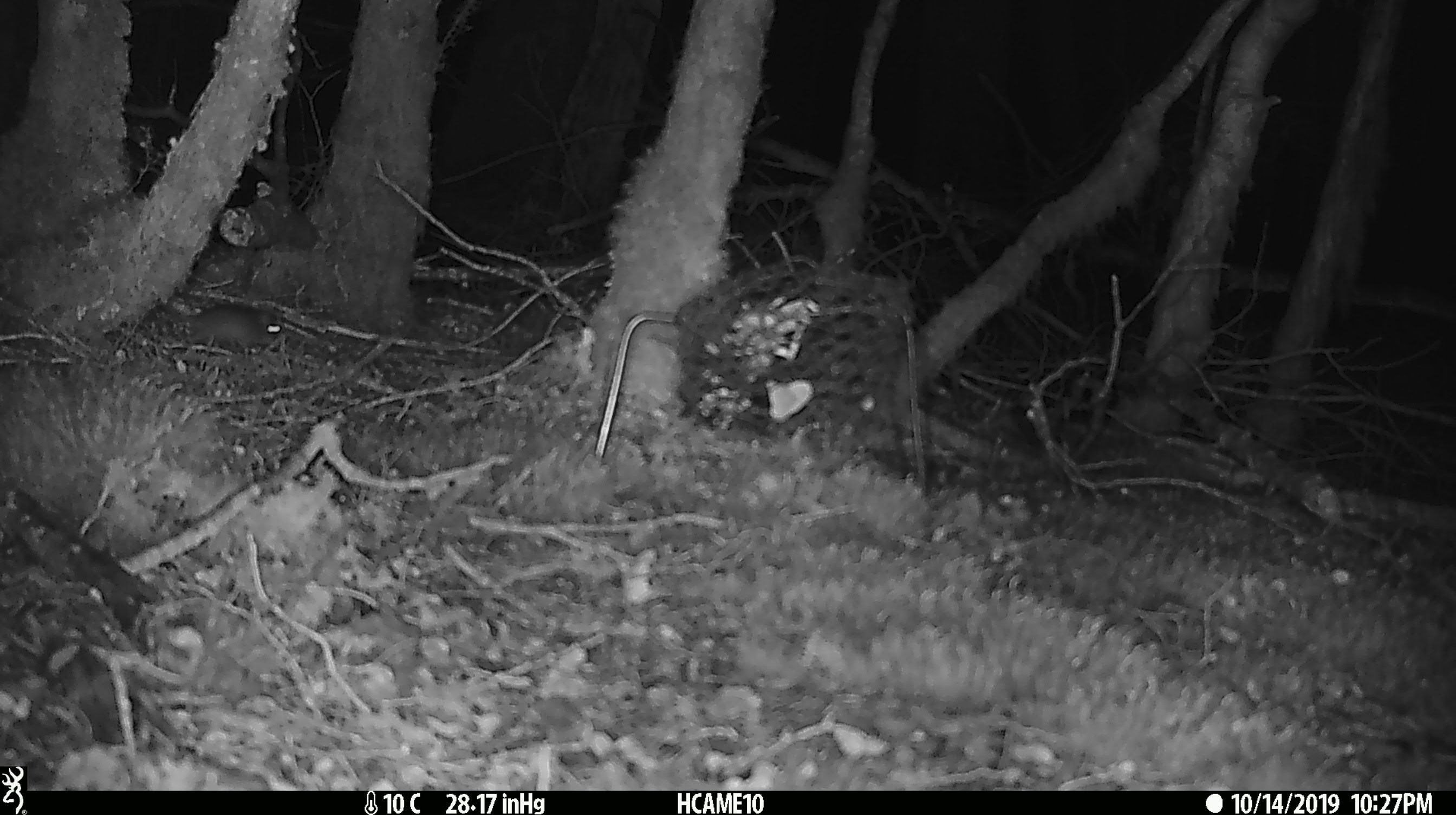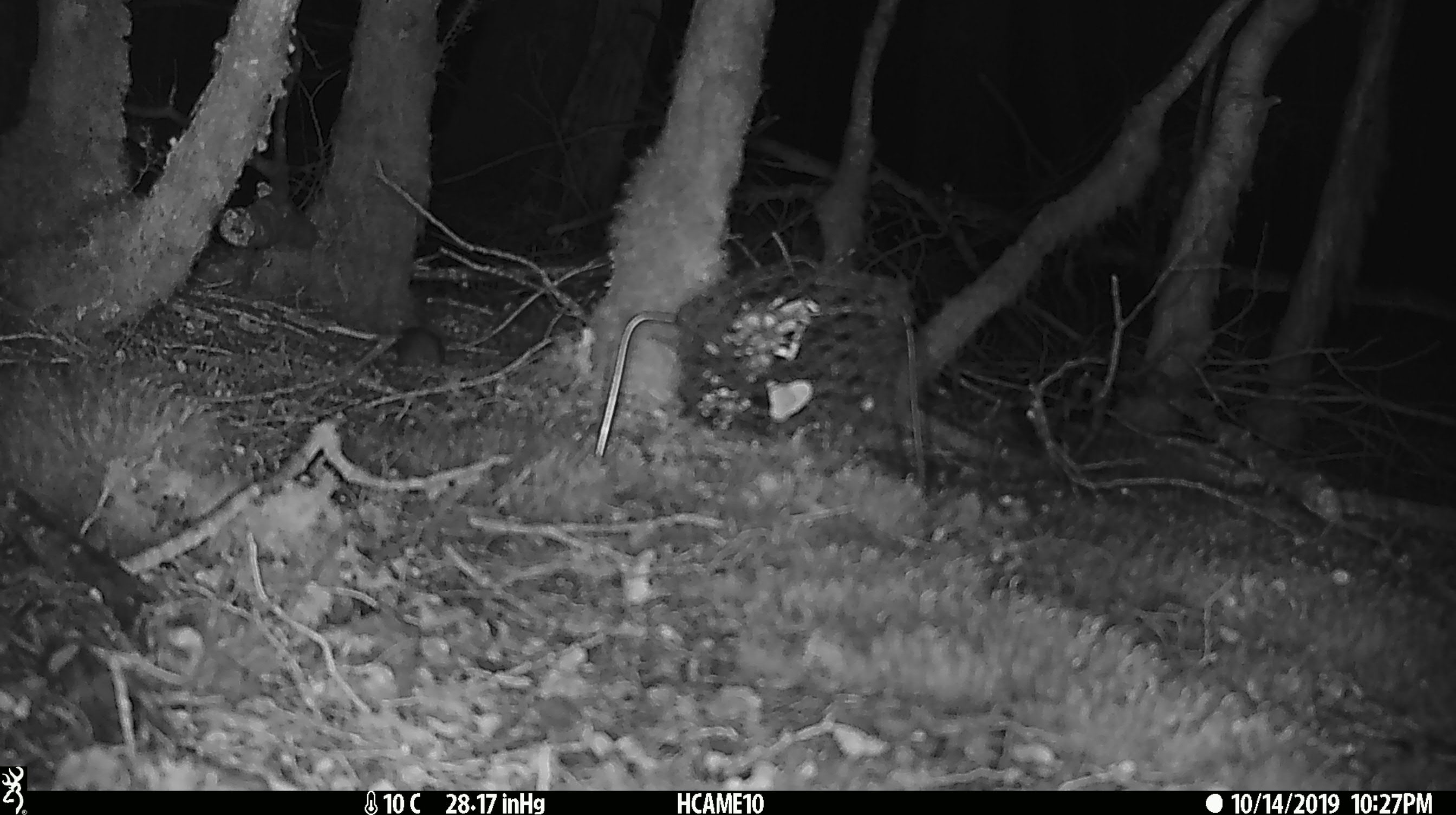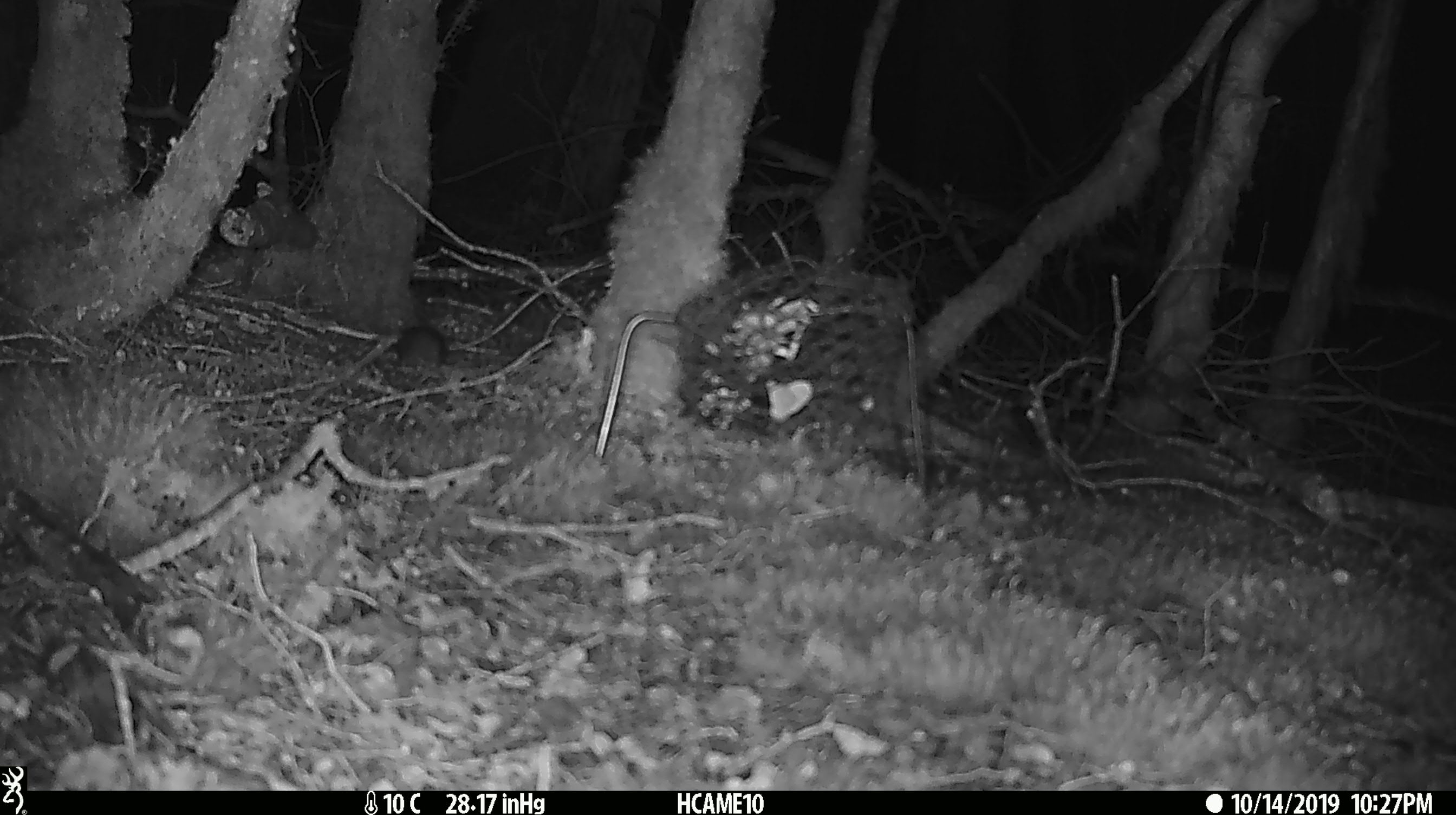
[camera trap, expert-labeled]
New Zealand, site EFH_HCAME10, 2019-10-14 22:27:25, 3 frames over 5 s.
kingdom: Animalia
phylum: Chordata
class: Mammalia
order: Rodentia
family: Muridae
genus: Mus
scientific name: Mus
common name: mouse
Mouse (Mus).